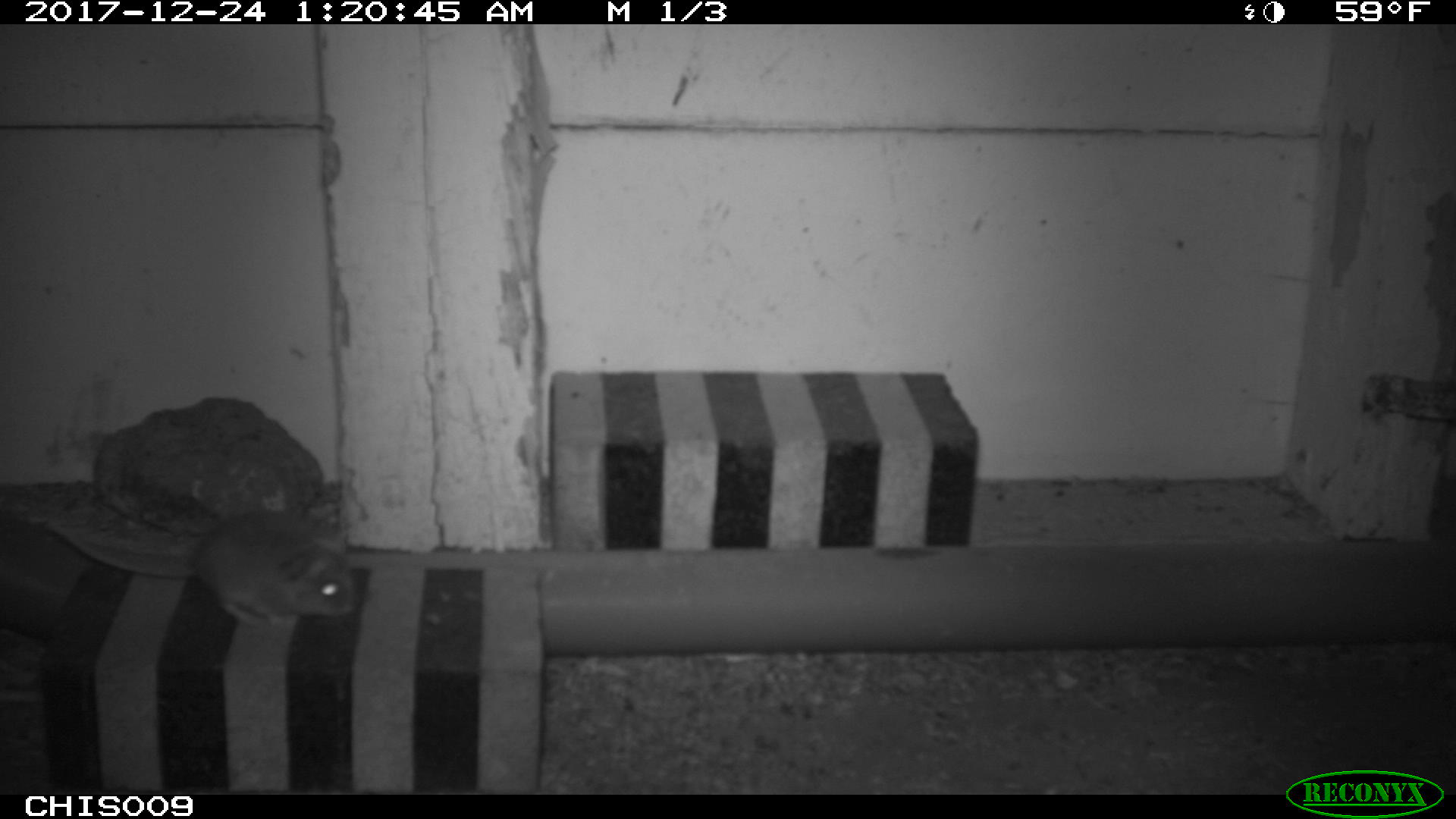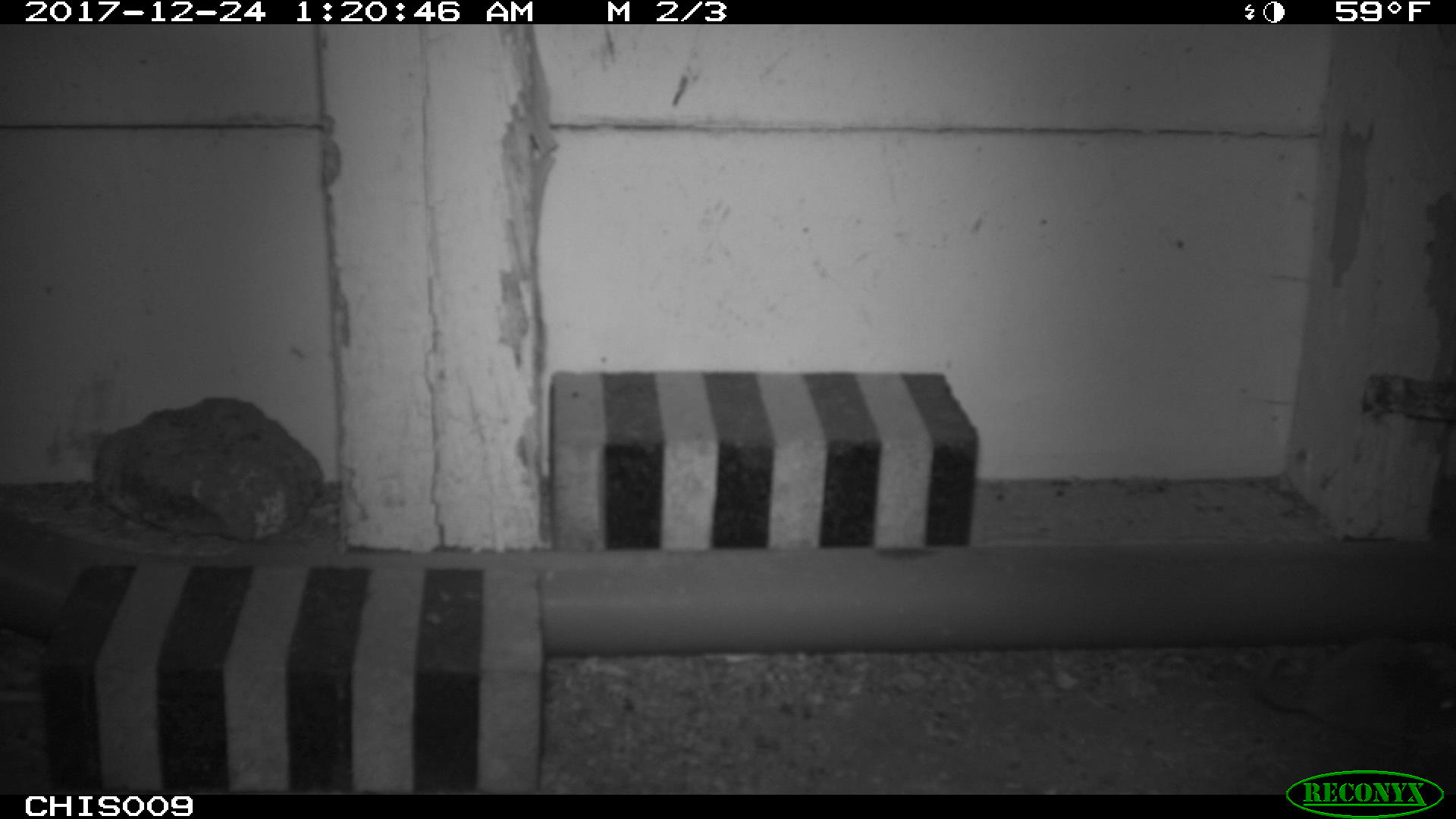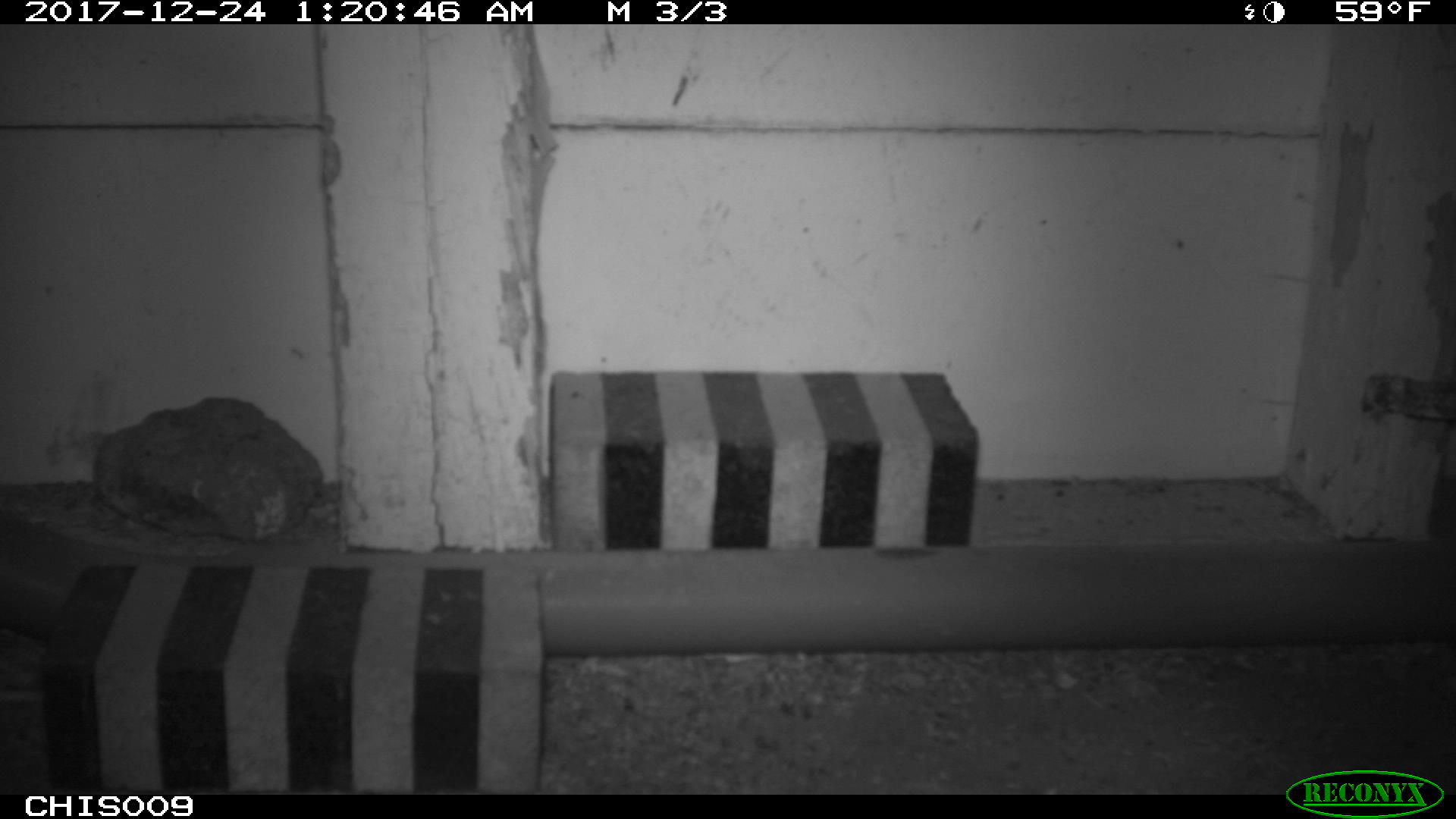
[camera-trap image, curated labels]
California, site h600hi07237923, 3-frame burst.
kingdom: Animalia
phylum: Chordata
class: Mammalia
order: Rodentia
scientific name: Rodentia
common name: rodent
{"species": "rodent (Rodentia)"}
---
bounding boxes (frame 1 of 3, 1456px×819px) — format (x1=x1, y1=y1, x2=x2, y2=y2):
rodent: (x1=46, y1=510, x2=356, y2=626)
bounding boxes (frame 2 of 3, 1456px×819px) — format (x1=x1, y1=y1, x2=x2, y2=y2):
rodent: (x1=1255, y1=636, x2=1455, y2=739)